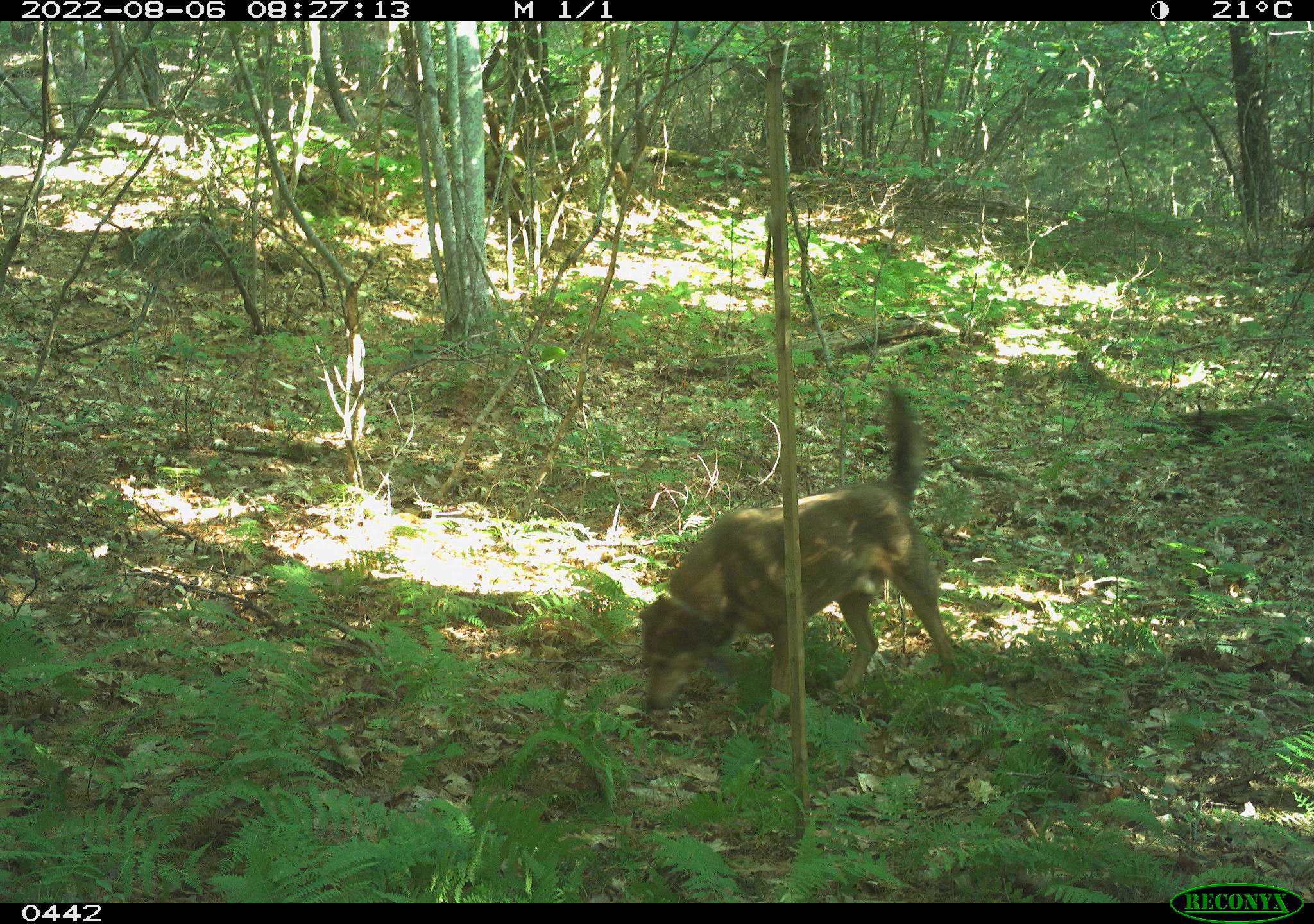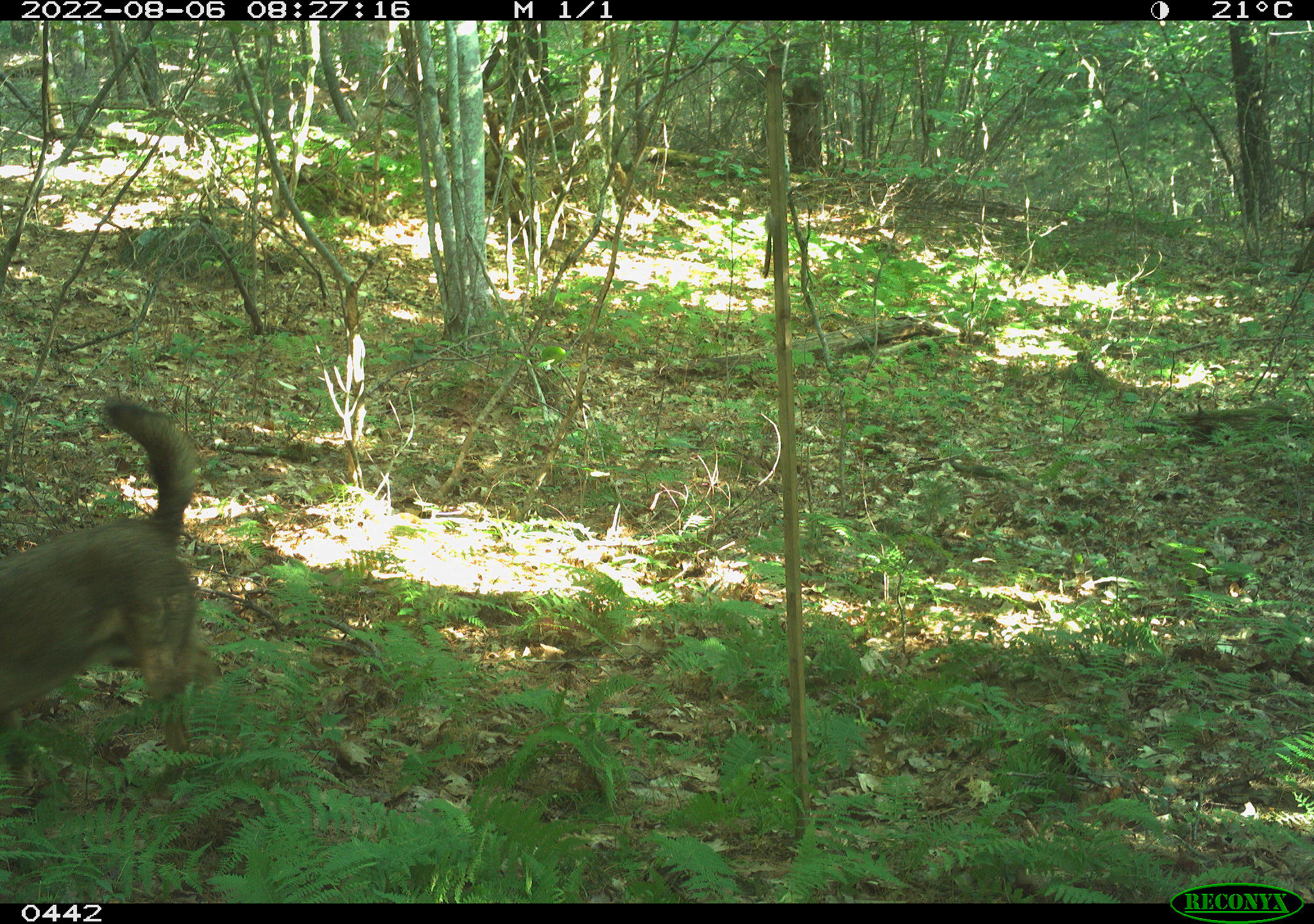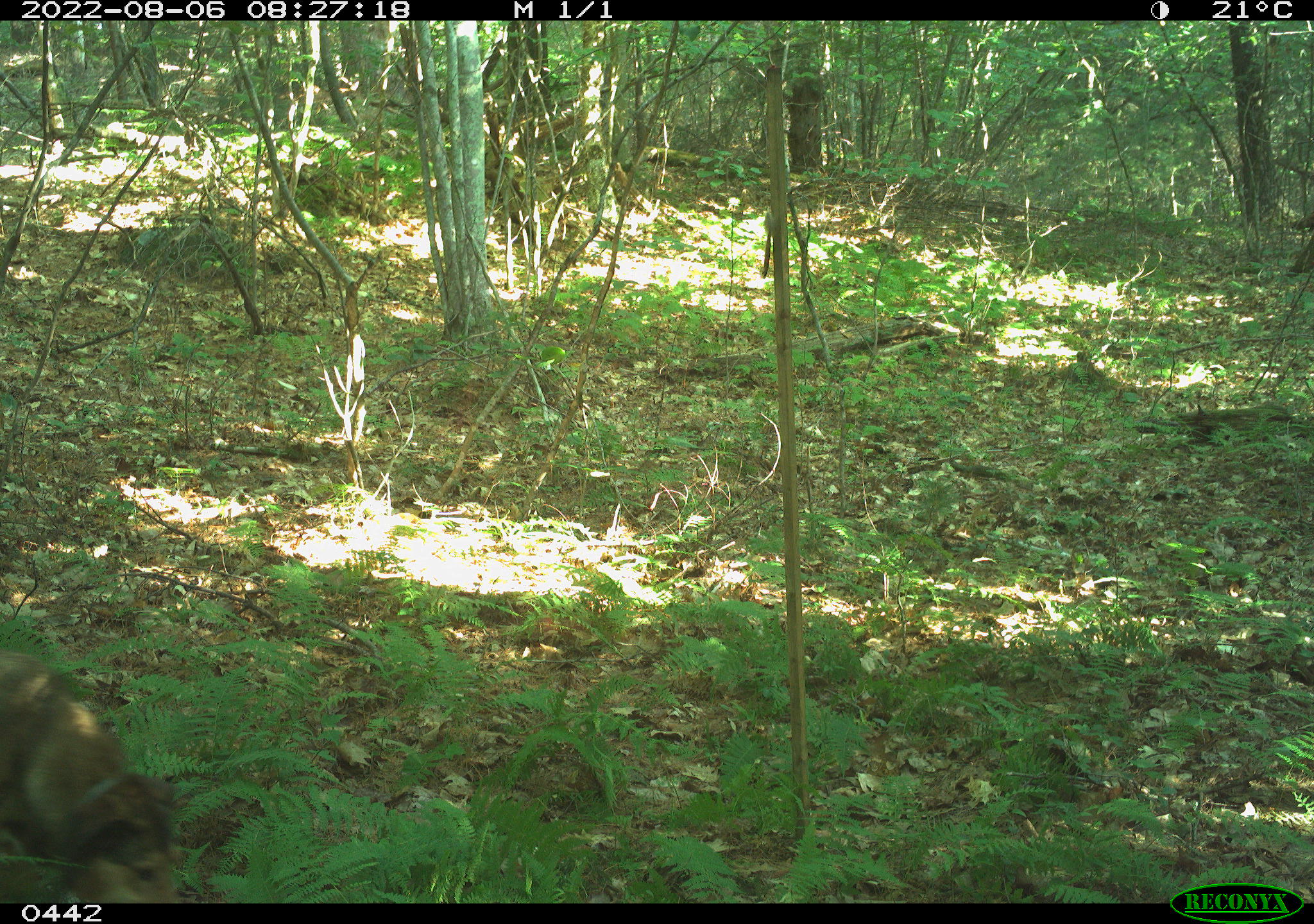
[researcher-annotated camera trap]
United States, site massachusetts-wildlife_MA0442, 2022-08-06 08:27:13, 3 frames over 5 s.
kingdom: Animalia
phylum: Chordata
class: Mammalia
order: Carnivora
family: Canidae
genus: Canis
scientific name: Canis familiaris familiaris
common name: domestic dog